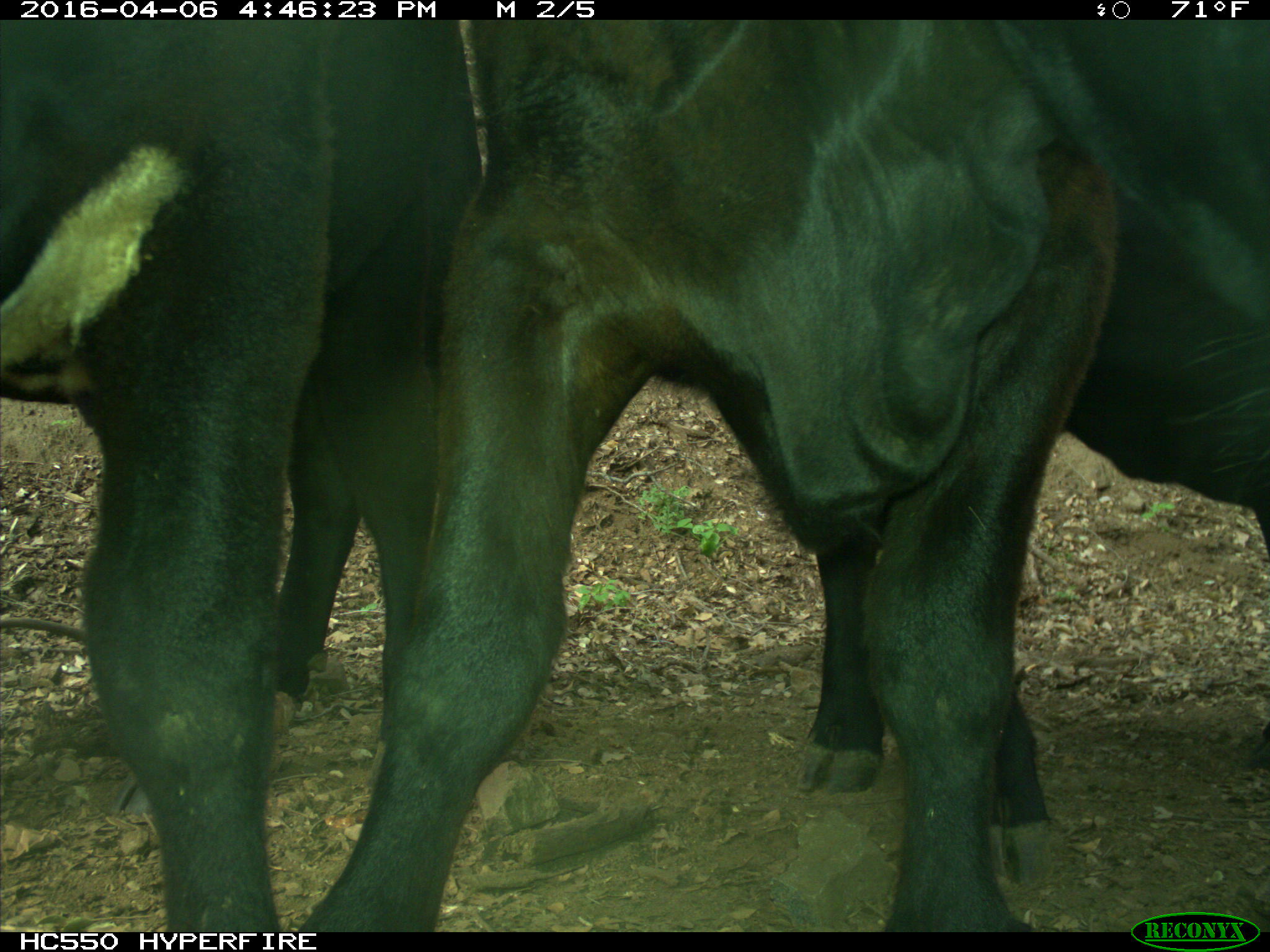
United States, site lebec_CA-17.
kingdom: Animalia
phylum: Chordata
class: Mammalia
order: Artiodactyla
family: Bovidae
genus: Bos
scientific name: Bos taurus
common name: domestic cow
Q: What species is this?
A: Bos taurus (domestic cow).